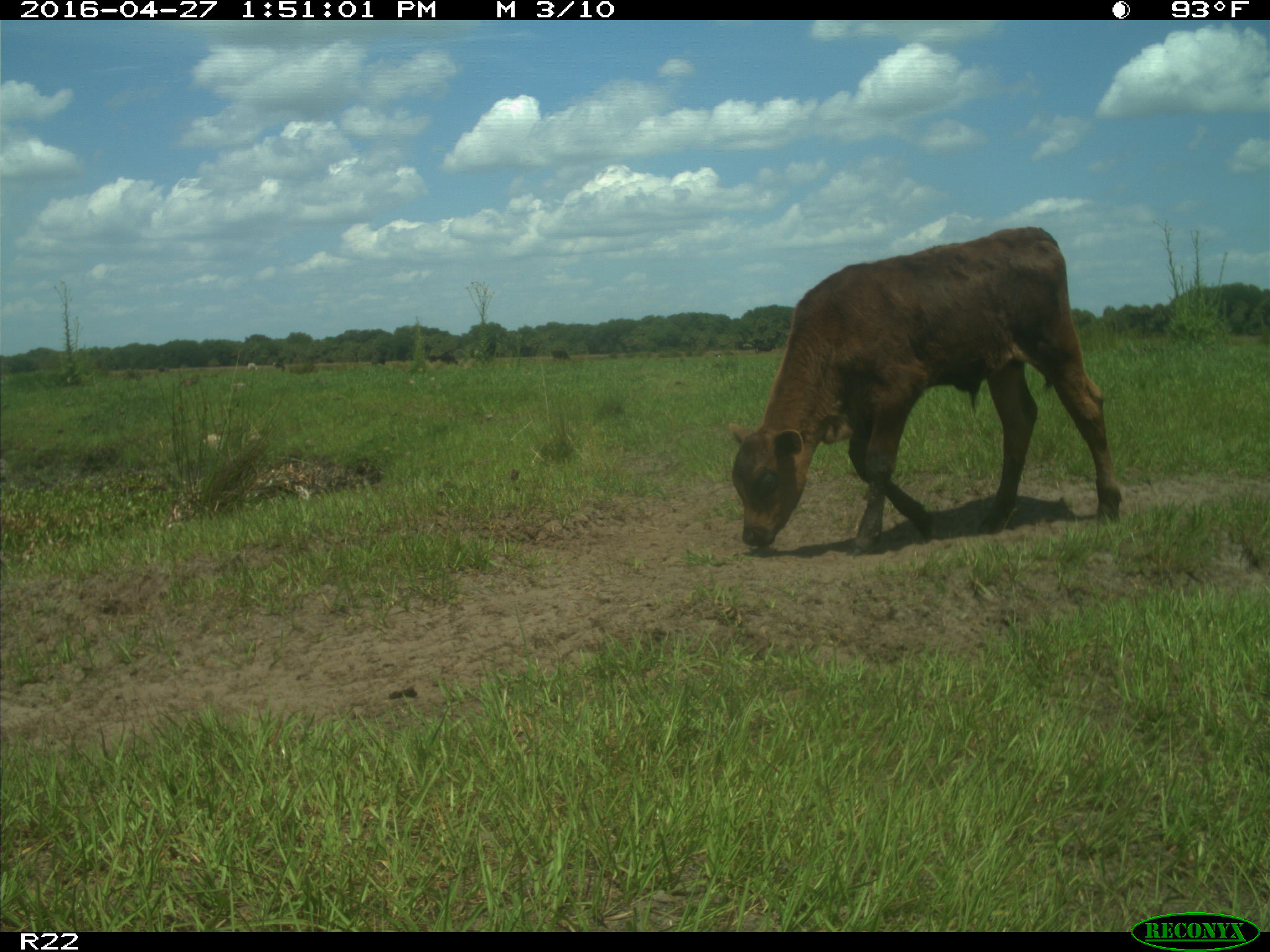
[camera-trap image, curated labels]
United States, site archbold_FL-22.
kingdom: Animalia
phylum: Chordata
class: Mammalia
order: Artiodactyla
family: Bovidae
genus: Bos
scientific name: Bos taurus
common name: domestic cow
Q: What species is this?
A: Bos taurus (domestic cow).